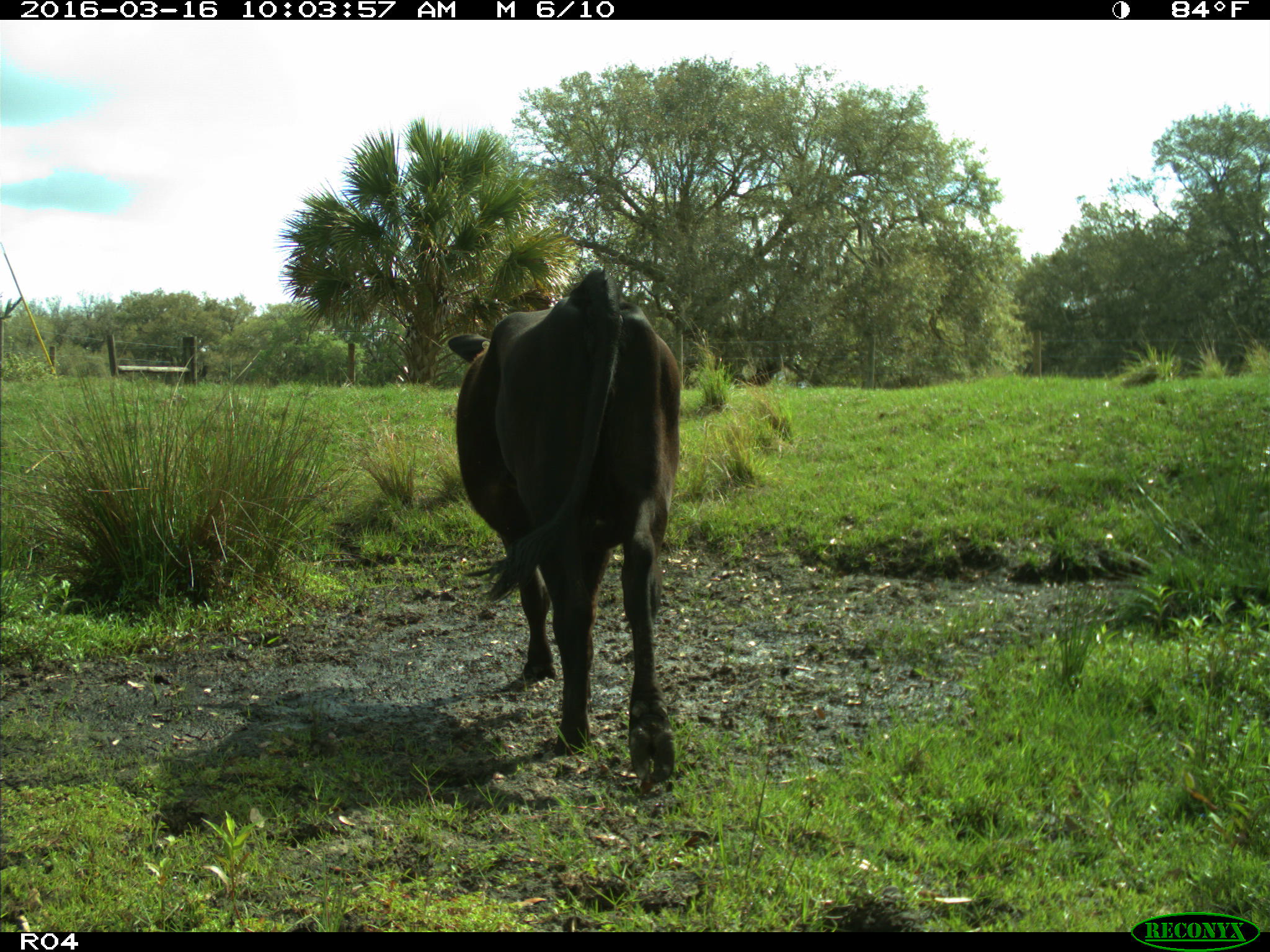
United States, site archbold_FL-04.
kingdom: Animalia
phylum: Chordata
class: Mammalia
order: Artiodactyla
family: Bovidae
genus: Bos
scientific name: Bos taurus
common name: domestic cow